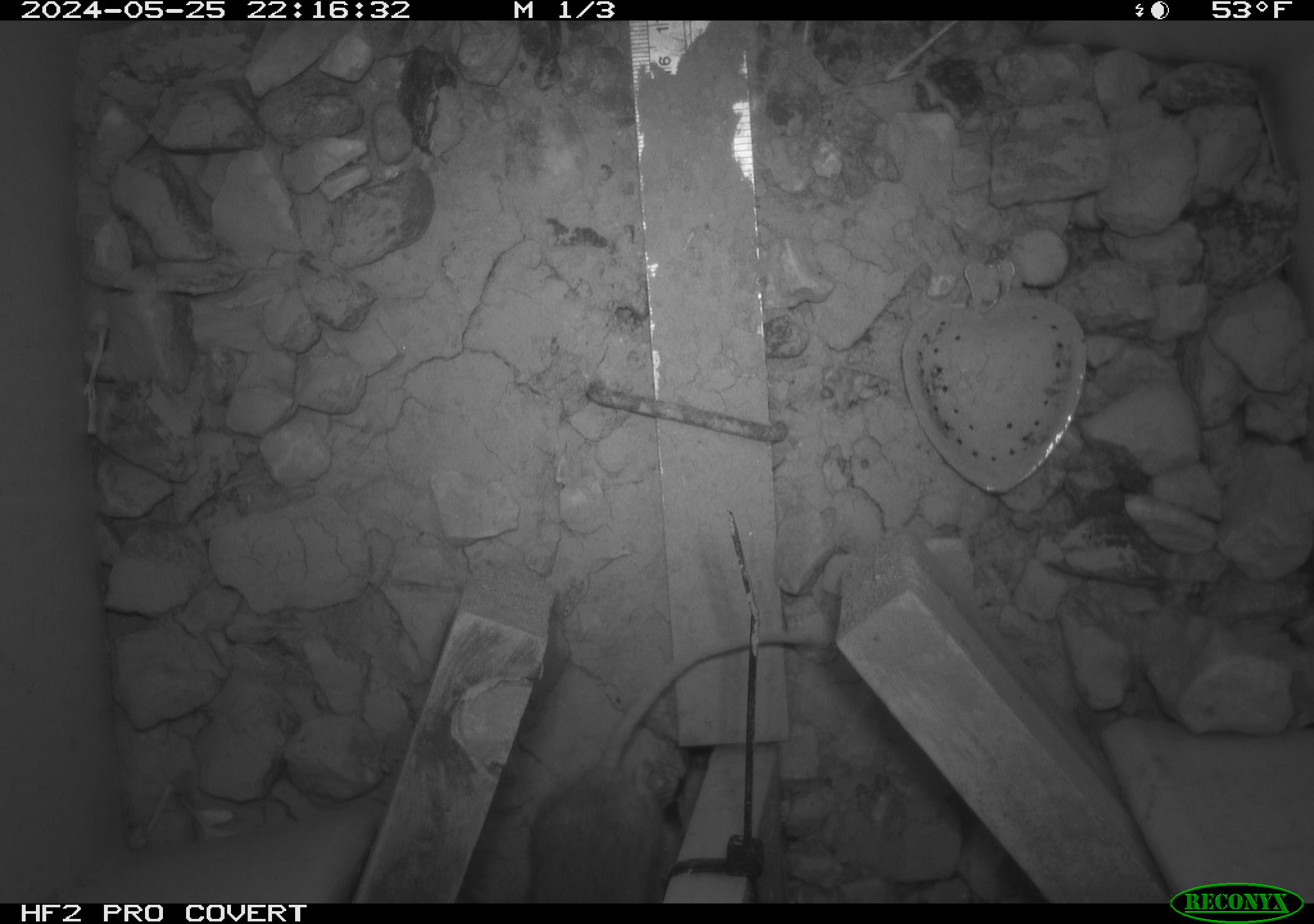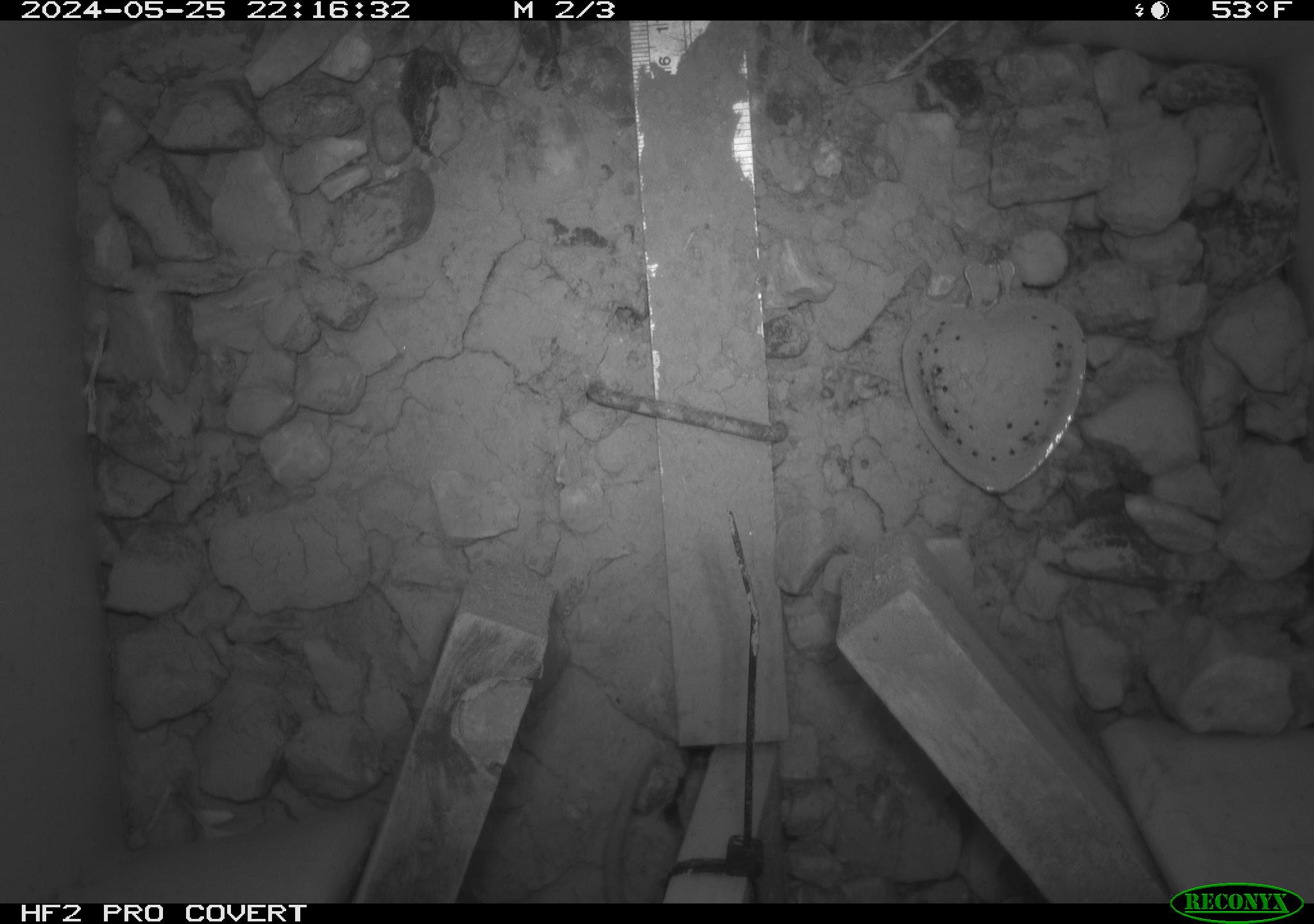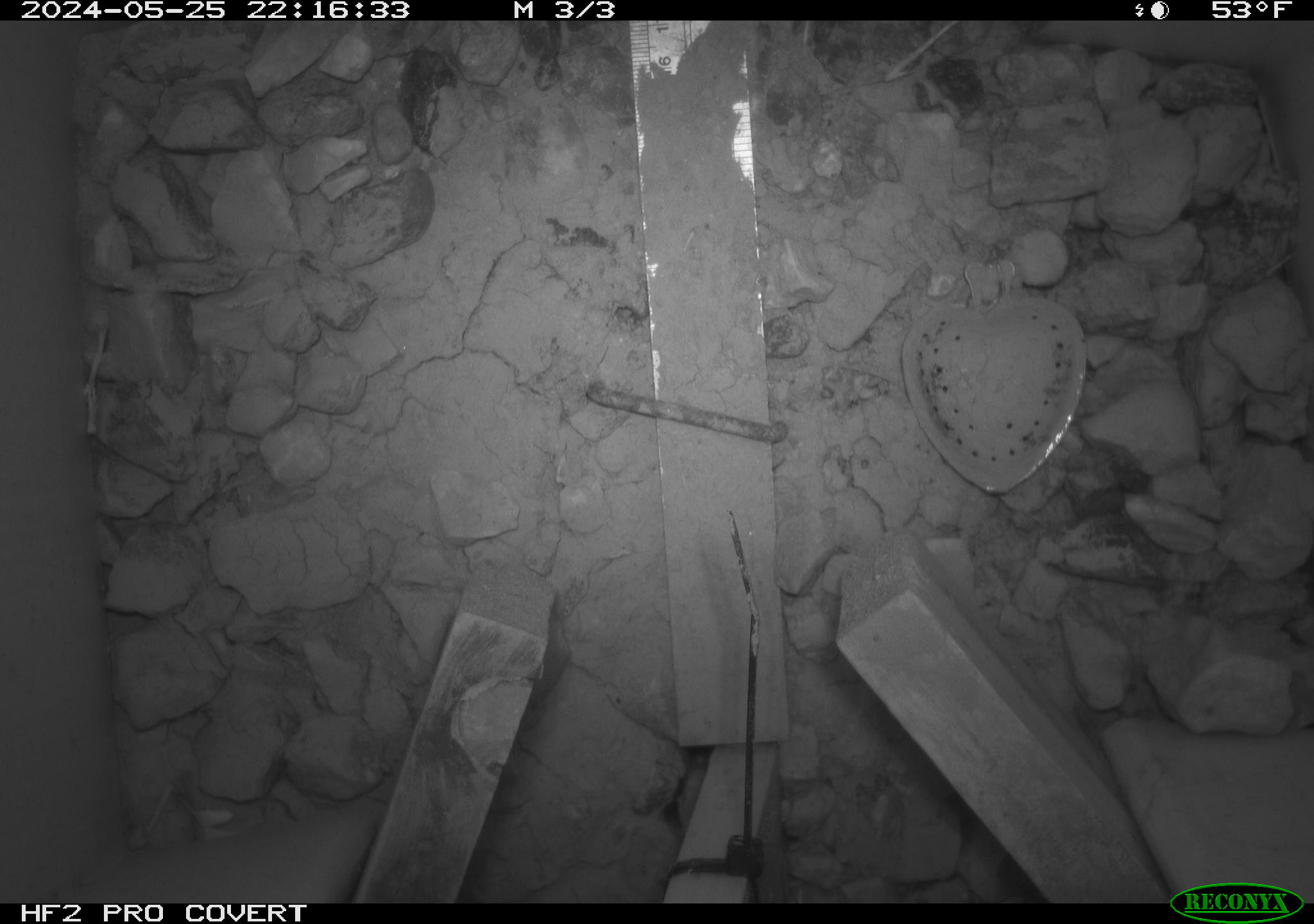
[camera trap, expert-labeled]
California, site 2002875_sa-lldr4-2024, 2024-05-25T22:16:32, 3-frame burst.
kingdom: Animalia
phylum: Chordata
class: Mammalia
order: Rodentia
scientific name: Rodentia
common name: mouse species